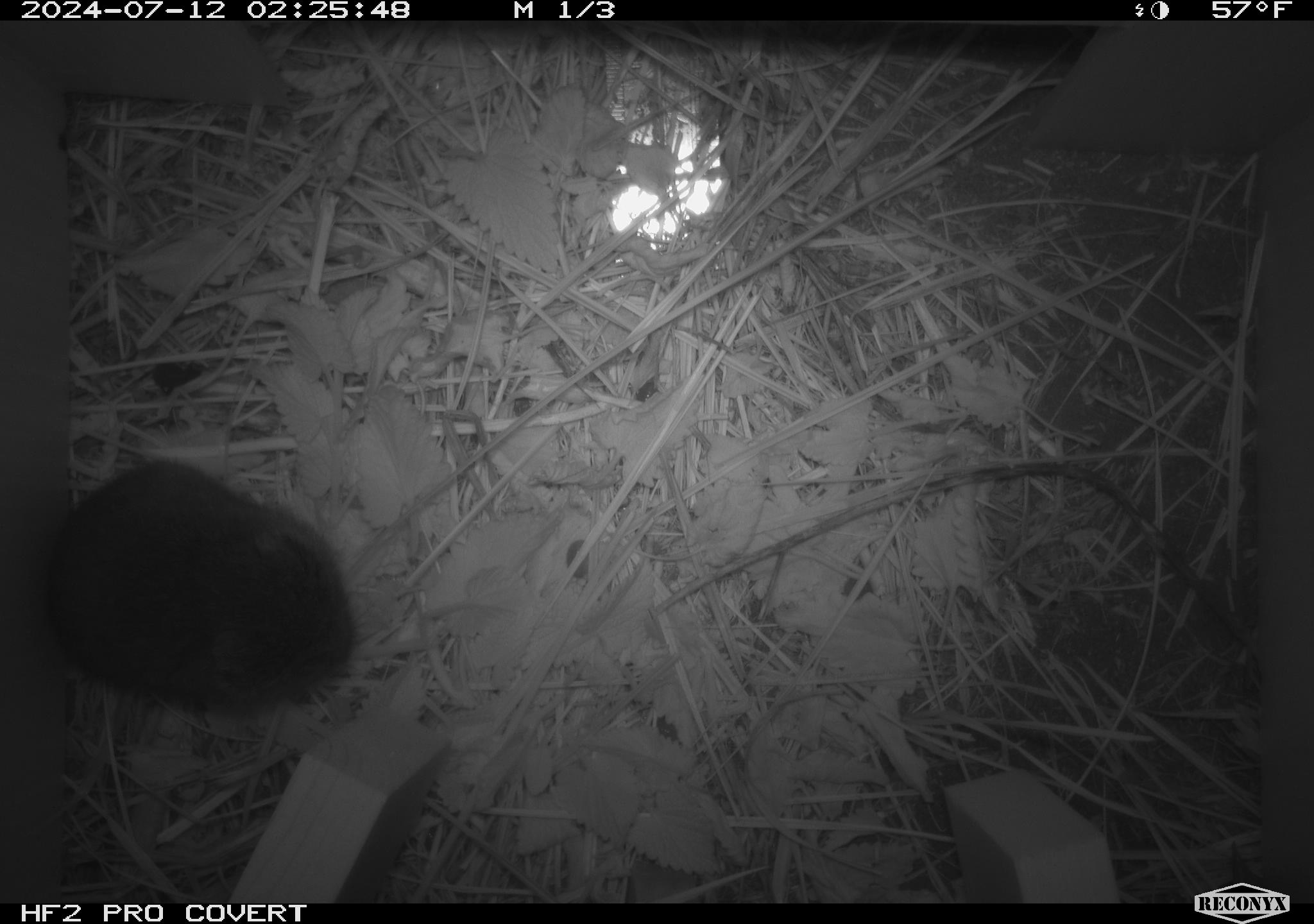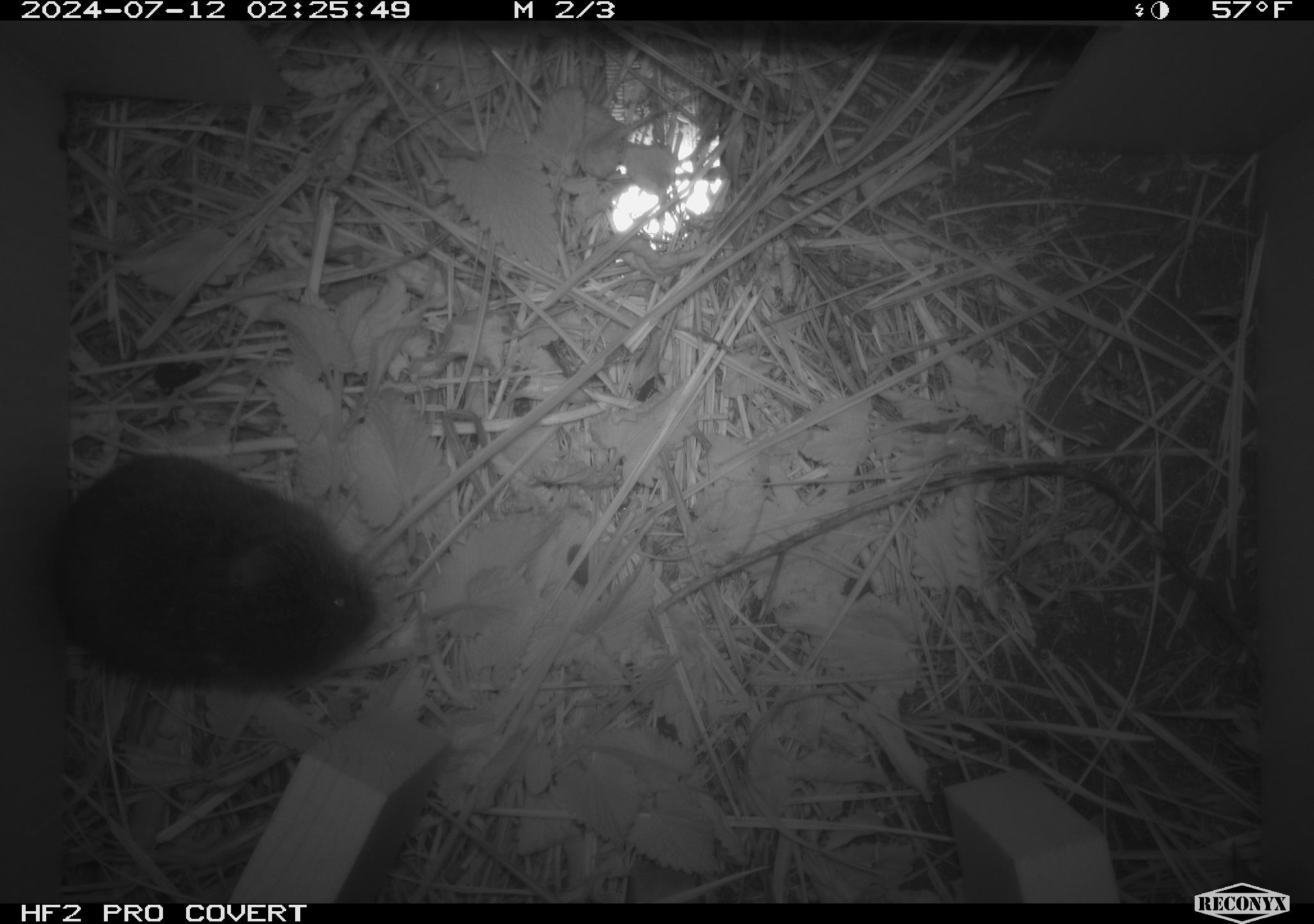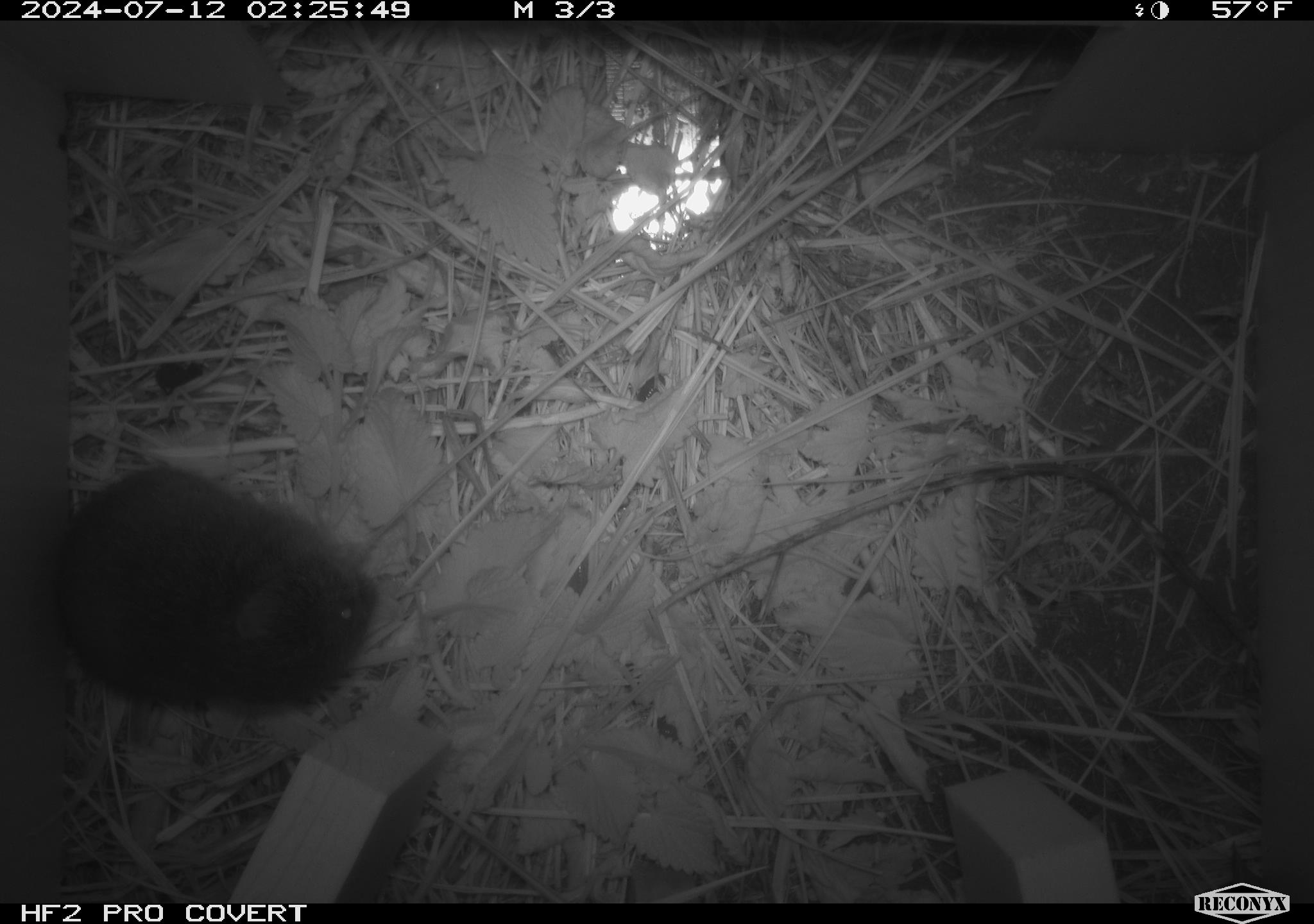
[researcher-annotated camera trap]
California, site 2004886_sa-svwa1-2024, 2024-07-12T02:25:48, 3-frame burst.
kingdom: Animalia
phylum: Chordata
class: Mammalia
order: Rodentia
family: Cricetidae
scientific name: Arvicolinae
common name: voles, lemmings, and muskrats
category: arvicolinae subfamily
Arvicolinae subfamily (voles, lemmings, and muskrats) (Arvicolinae).